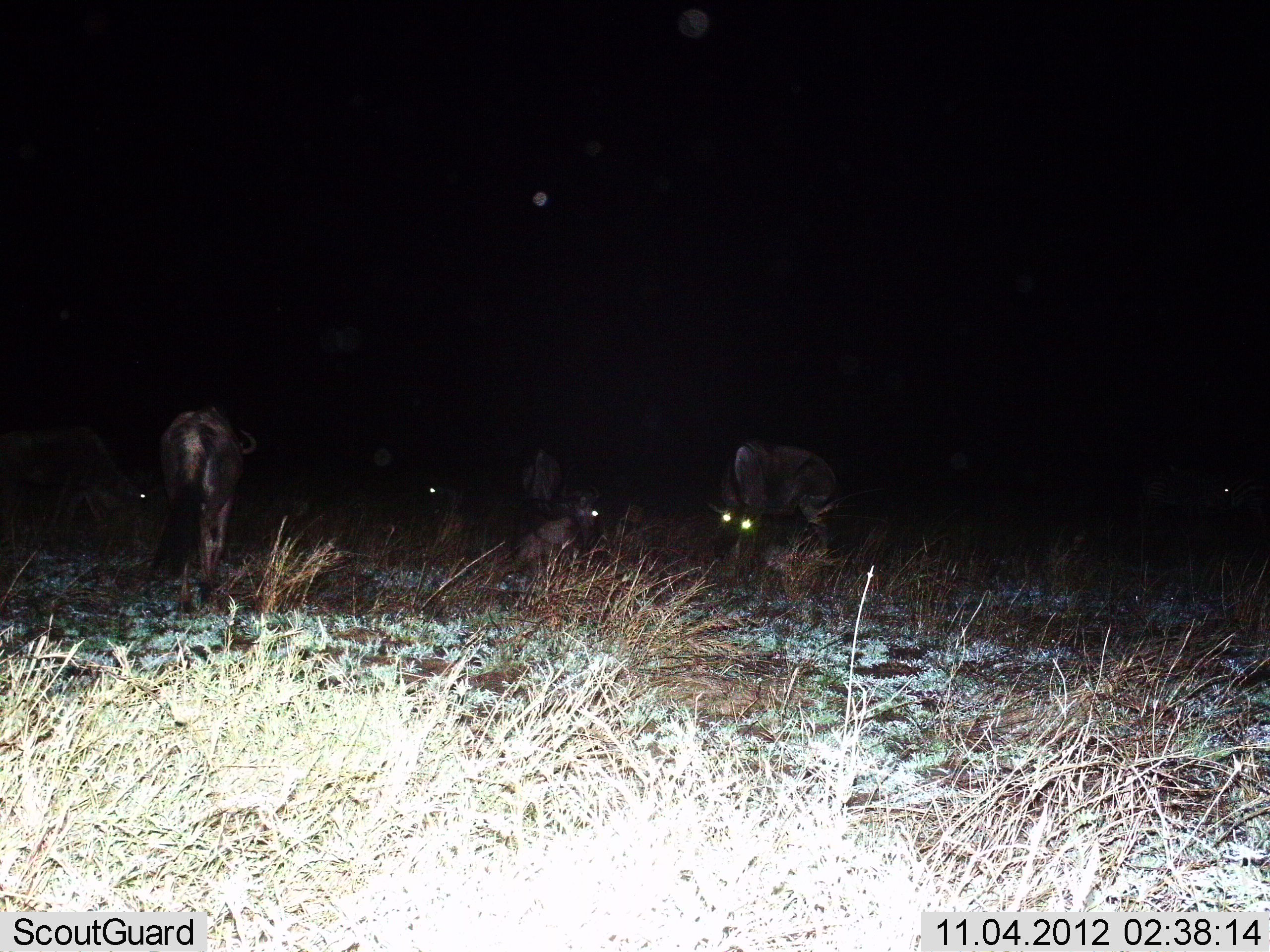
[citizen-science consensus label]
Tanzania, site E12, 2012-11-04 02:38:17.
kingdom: Animalia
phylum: Chordata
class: Mammalia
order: Artiodactyla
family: Bovidae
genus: Connochaetes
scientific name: Connochaetes taurinus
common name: blue wildebeest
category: wildebeest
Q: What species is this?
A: Wildebeest (blue wildebeest) (Connochaetes taurinus).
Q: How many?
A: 6.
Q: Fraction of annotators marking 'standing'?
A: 90%.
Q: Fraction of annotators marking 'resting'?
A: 80%.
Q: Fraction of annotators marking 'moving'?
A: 0%.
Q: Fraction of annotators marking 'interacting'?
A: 0%.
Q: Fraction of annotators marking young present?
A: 0%.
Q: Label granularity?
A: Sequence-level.